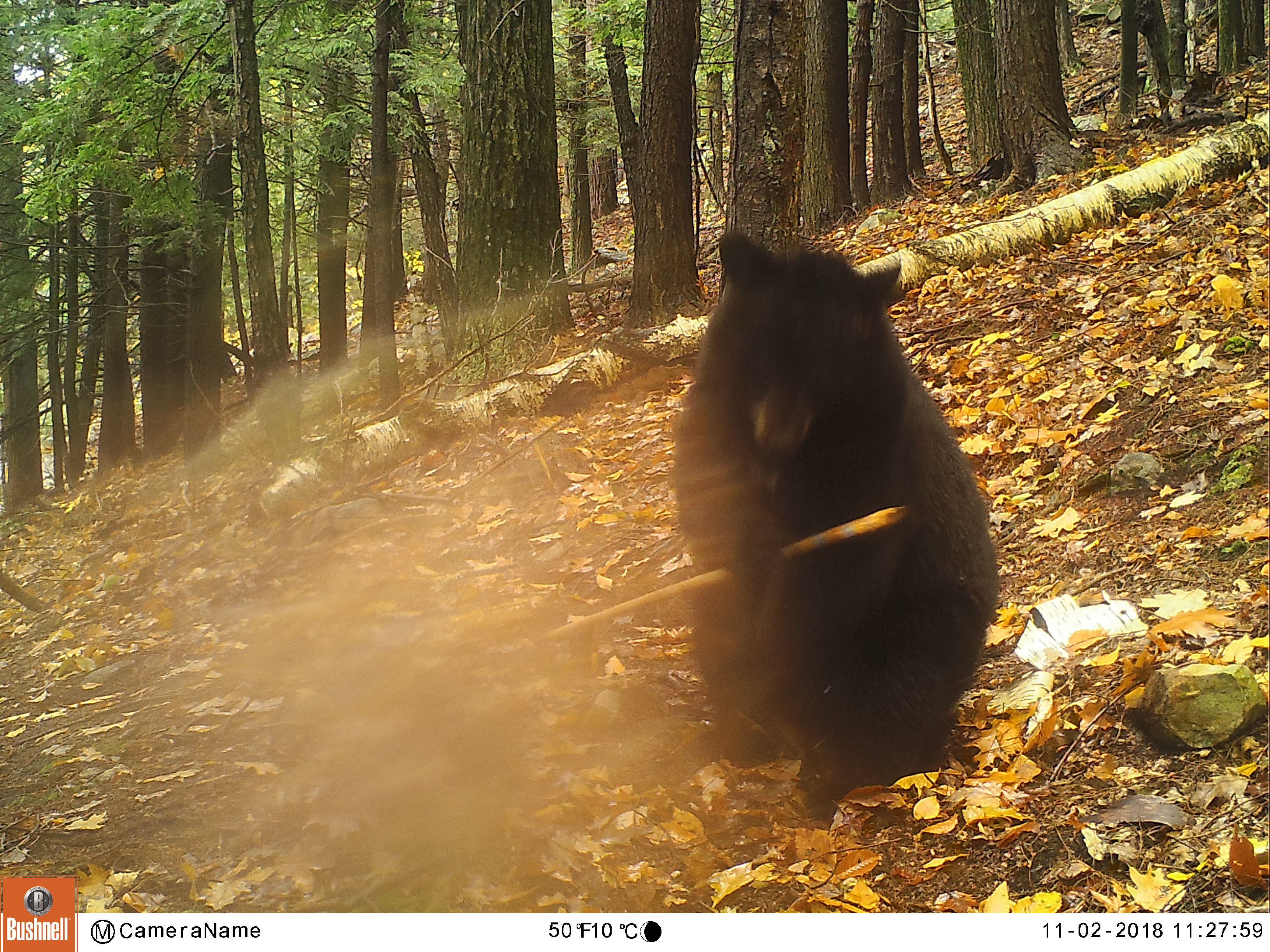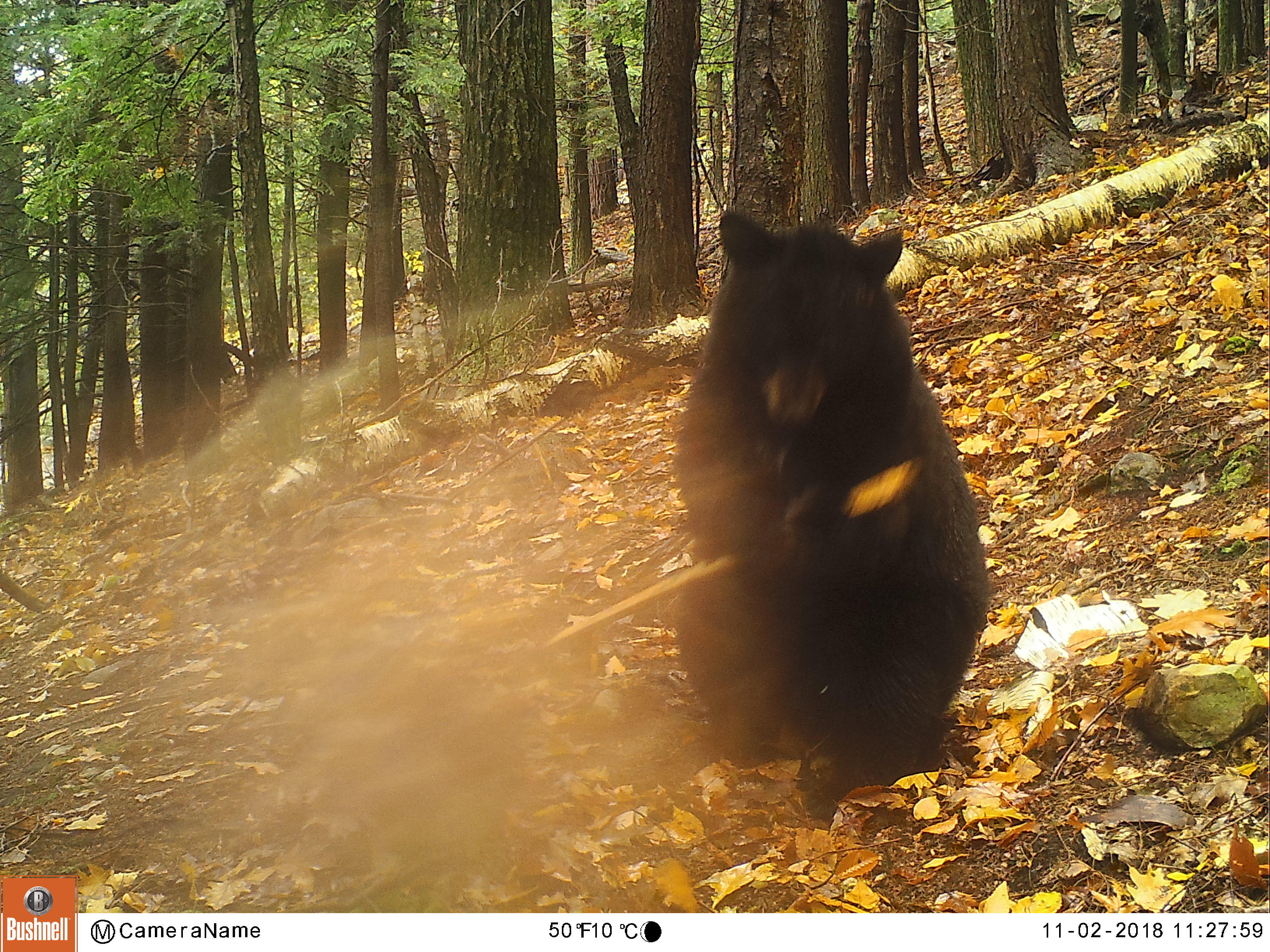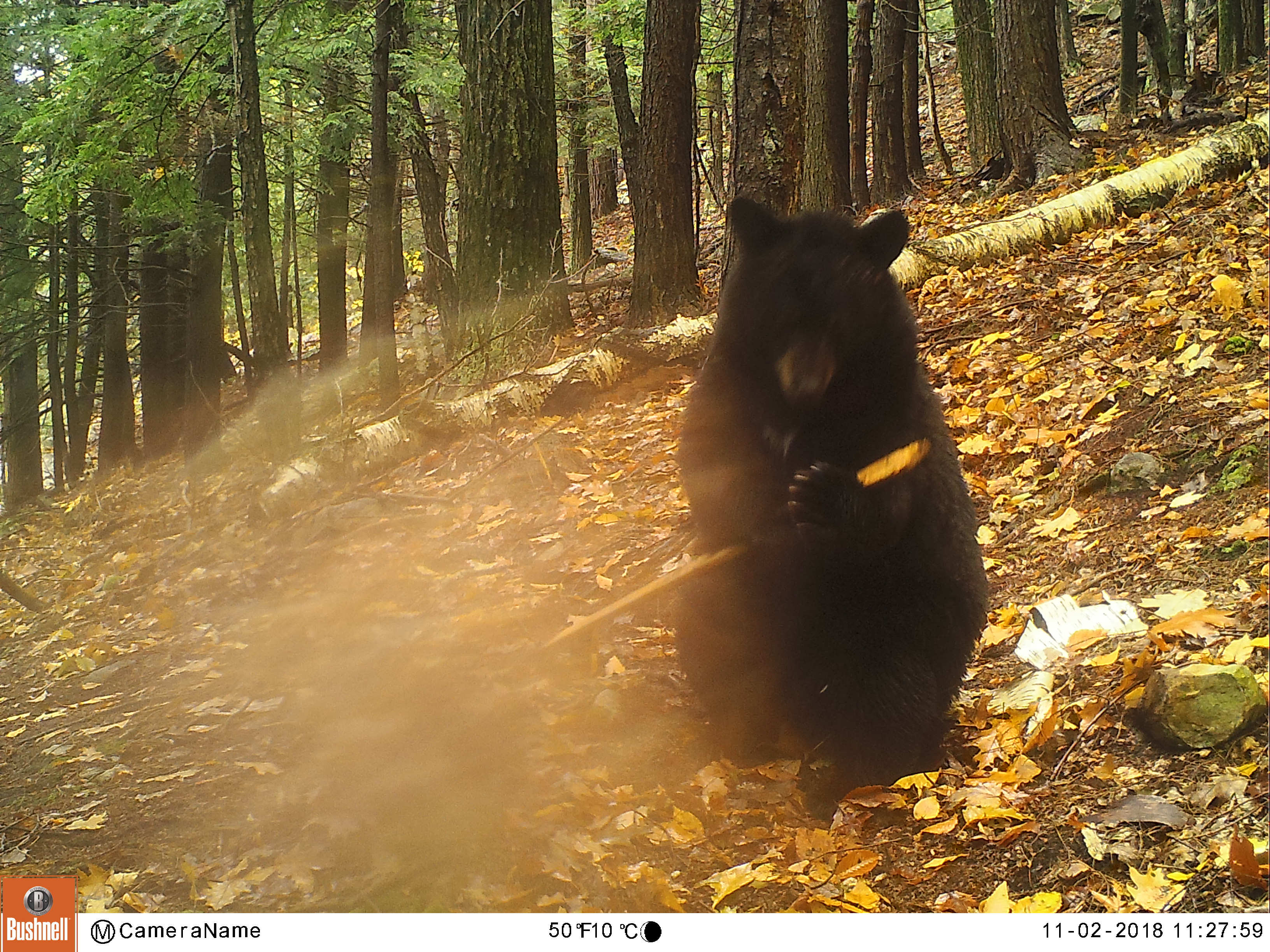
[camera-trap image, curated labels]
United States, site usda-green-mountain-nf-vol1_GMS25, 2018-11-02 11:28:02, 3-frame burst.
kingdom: Animalia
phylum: Chordata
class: Mammalia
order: Carnivora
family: Ursidae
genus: Ursus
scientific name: Ursus americanus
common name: black bear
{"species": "black bear (Ursus americanus)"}